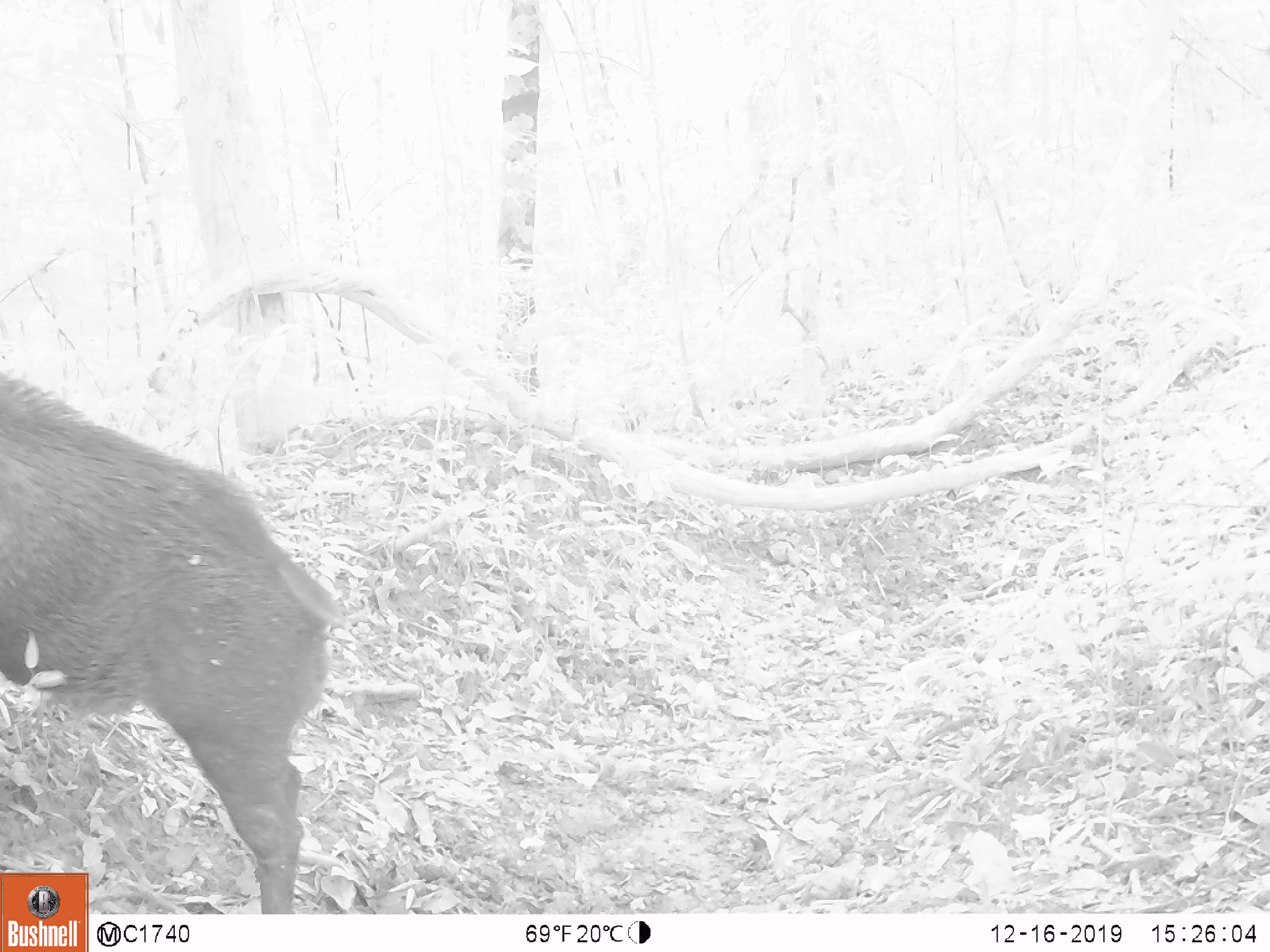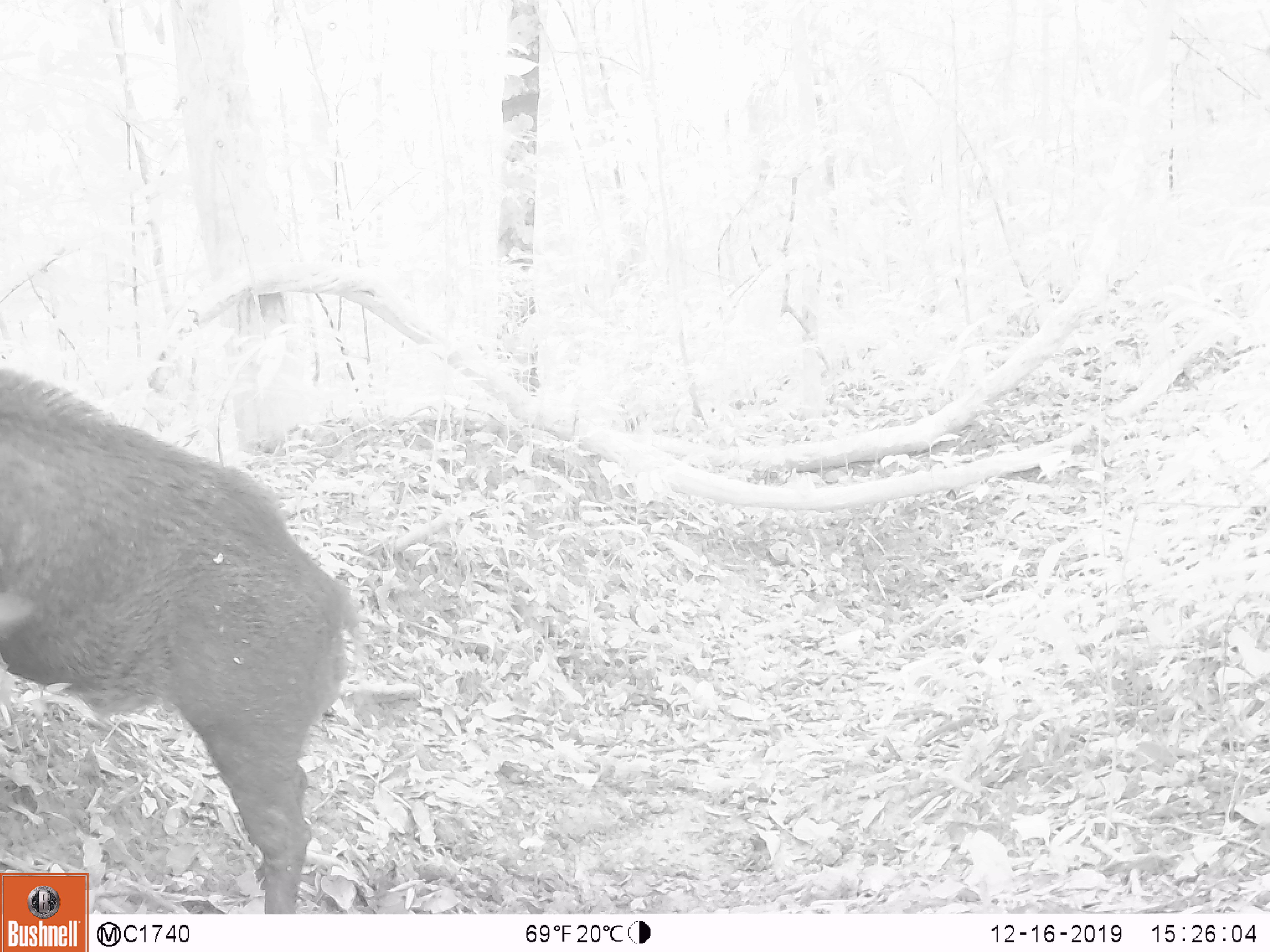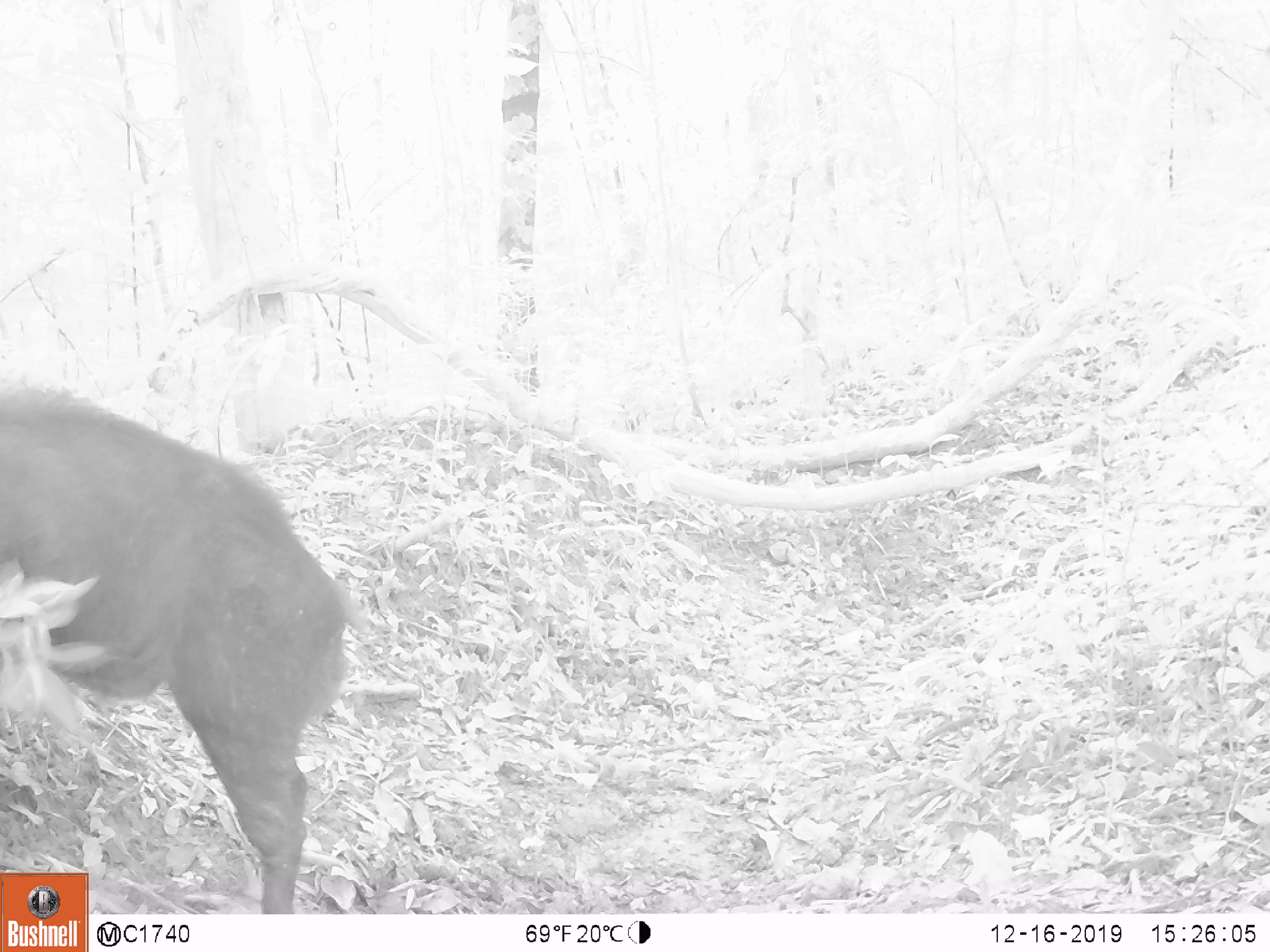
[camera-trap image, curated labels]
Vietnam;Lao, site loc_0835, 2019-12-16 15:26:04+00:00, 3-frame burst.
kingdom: Animalia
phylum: Chordata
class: Mammalia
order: Artiodactyla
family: Suidae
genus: Sus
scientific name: Sus scrofa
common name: eurasian wild pig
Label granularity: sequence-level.